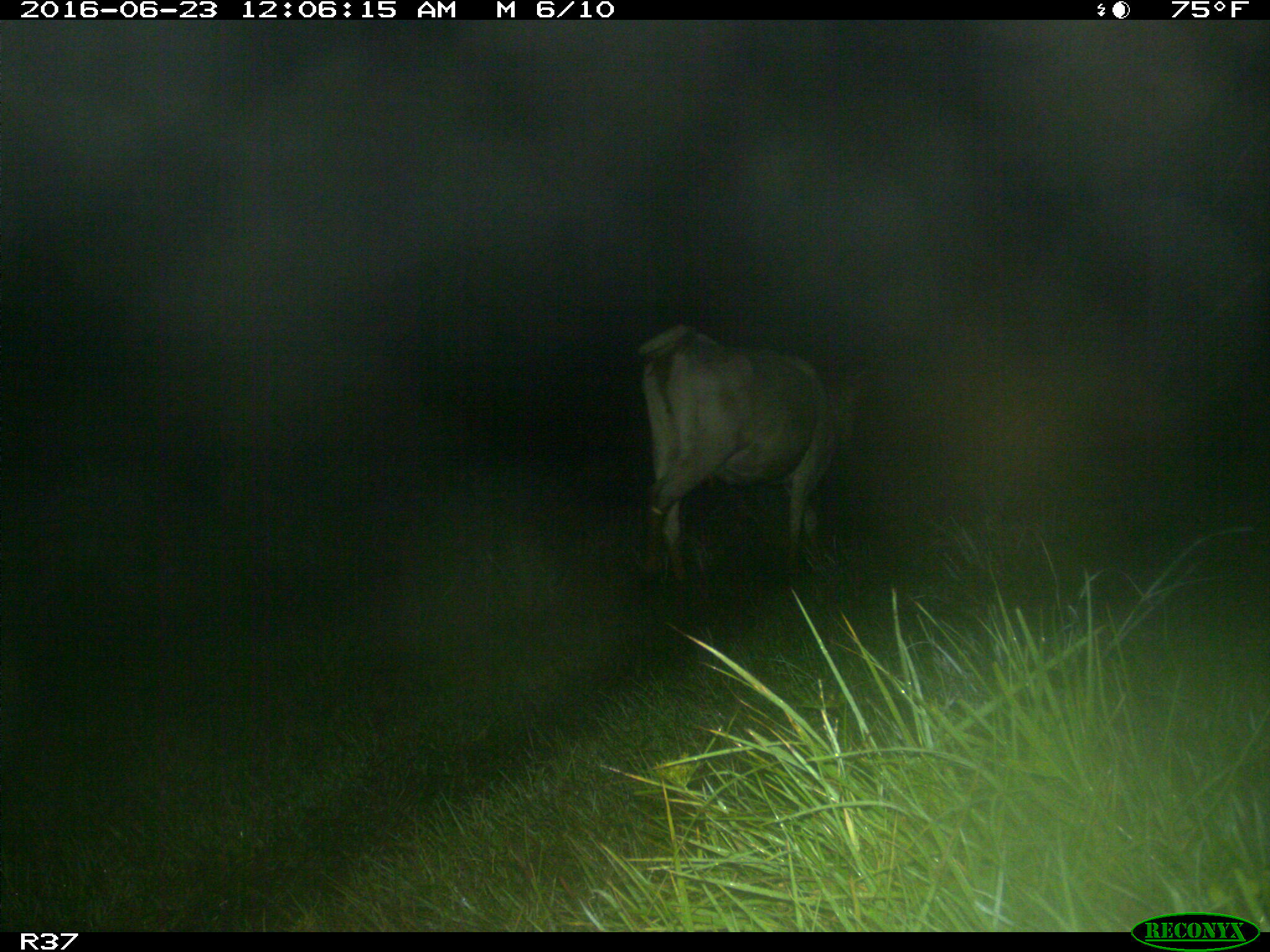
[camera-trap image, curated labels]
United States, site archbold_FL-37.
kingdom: Animalia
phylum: Chordata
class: Mammalia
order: Artiodactyla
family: Bovidae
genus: Bos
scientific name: Bos taurus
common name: domestic cow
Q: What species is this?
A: Bos taurus (domestic cow).